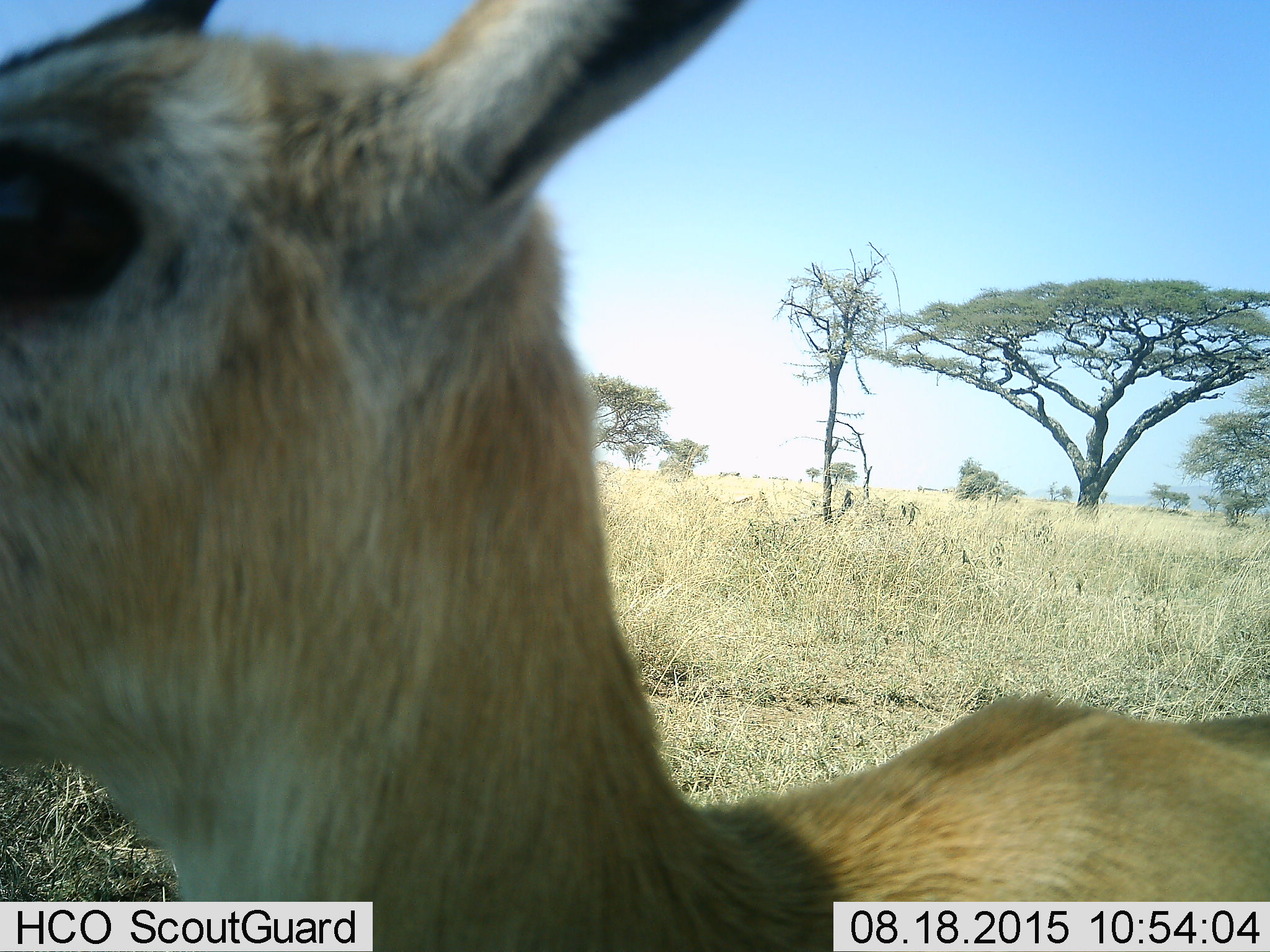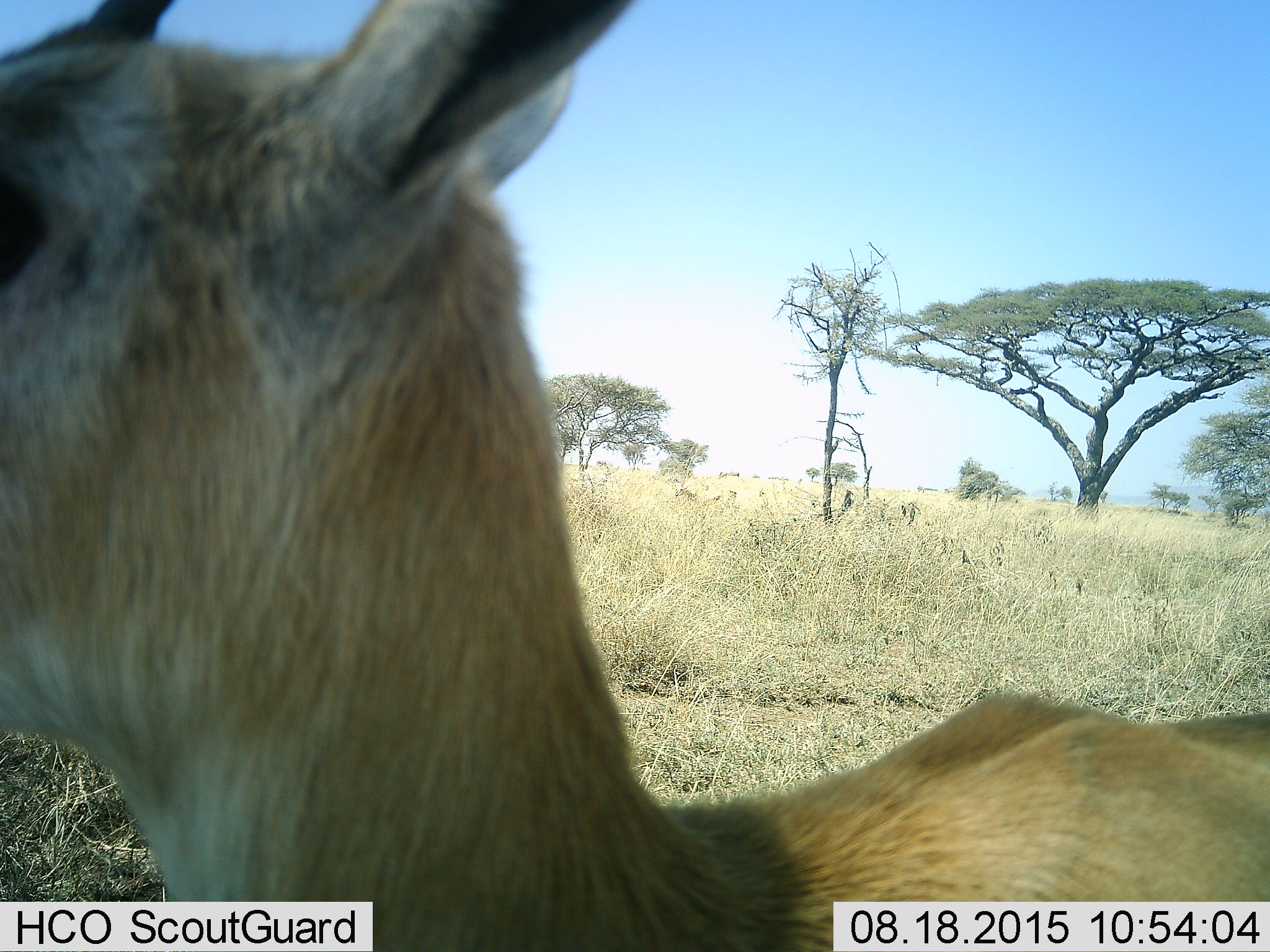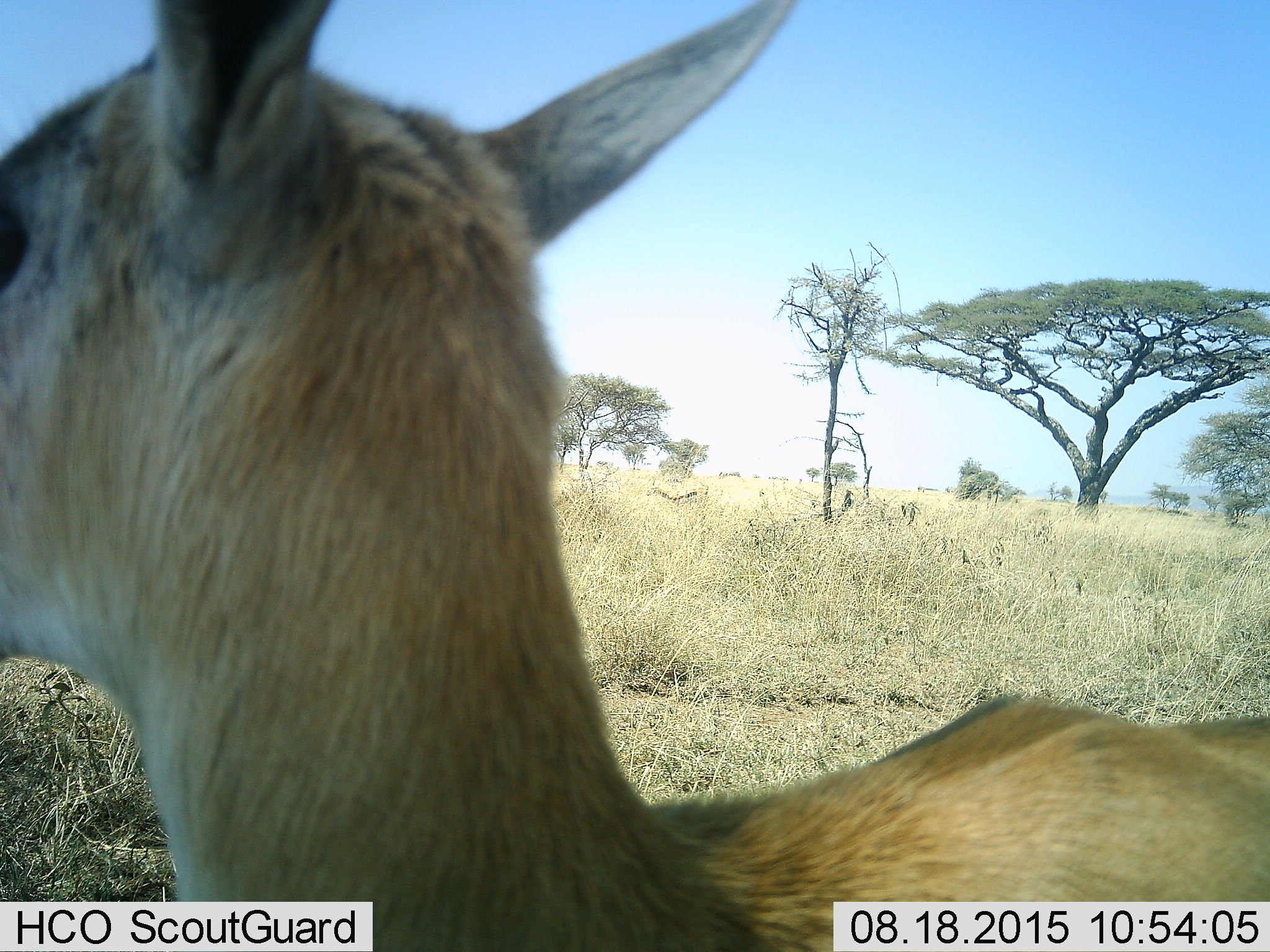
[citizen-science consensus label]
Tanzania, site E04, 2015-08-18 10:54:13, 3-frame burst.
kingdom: Animalia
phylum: Chordata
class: Mammalia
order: Artiodactyla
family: Bovidae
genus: Eudorcas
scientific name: Eudorcas thomsonii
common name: thomson's gazelle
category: gazellethomsons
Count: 2.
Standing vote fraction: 70%.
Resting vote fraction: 0%.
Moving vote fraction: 80%.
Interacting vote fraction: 0%.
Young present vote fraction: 0%.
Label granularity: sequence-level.